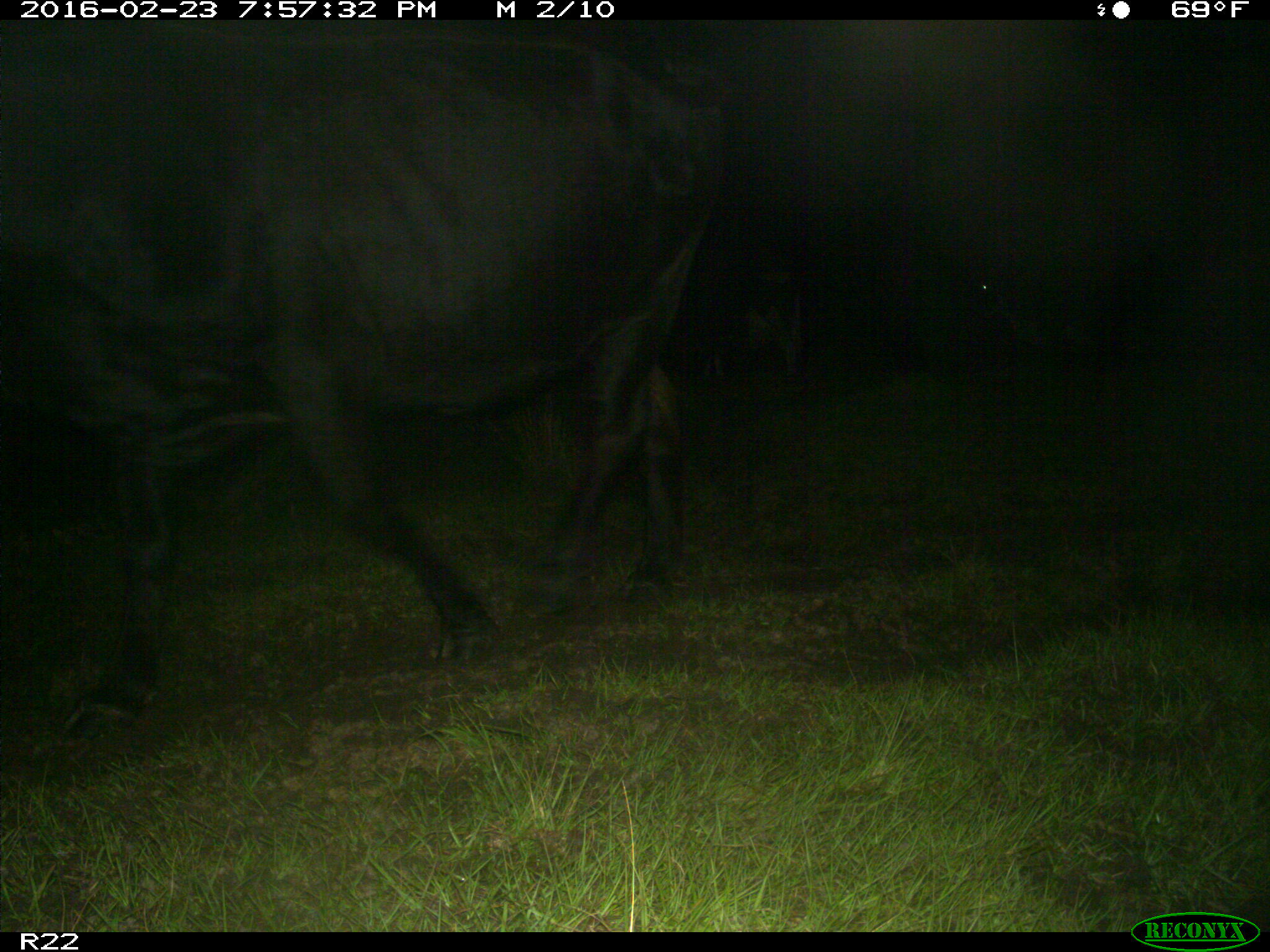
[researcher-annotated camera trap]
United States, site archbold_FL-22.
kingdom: Animalia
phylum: Chordata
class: Mammalia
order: Artiodactyla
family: Bovidae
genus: Bos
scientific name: Bos taurus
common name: domestic cow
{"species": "Bos taurus (domestic cow)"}